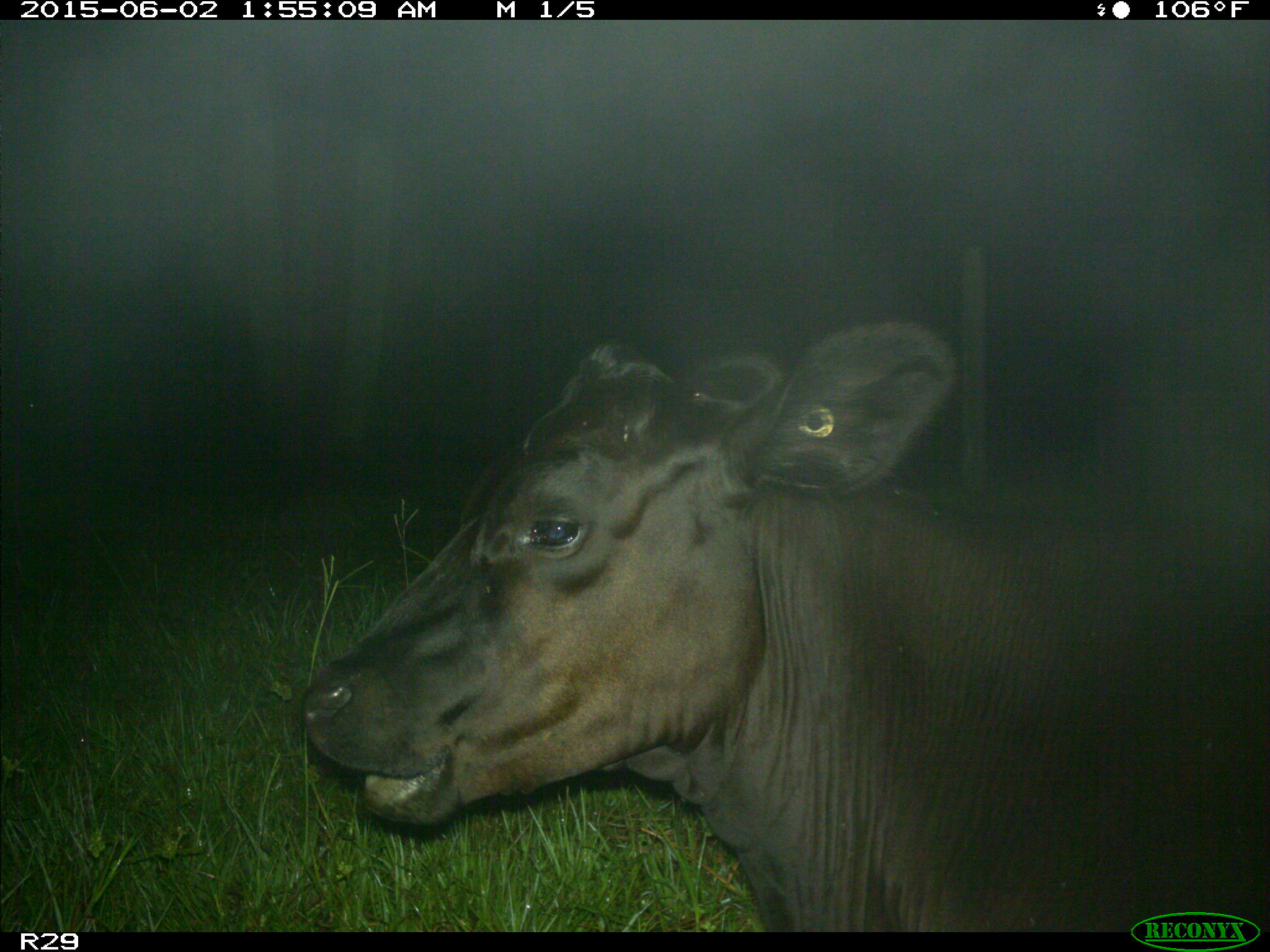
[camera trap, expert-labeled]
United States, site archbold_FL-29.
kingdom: Animalia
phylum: Chordata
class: Mammalia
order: Artiodactyla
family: Bovidae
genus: Bos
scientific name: Bos taurus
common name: domestic cow